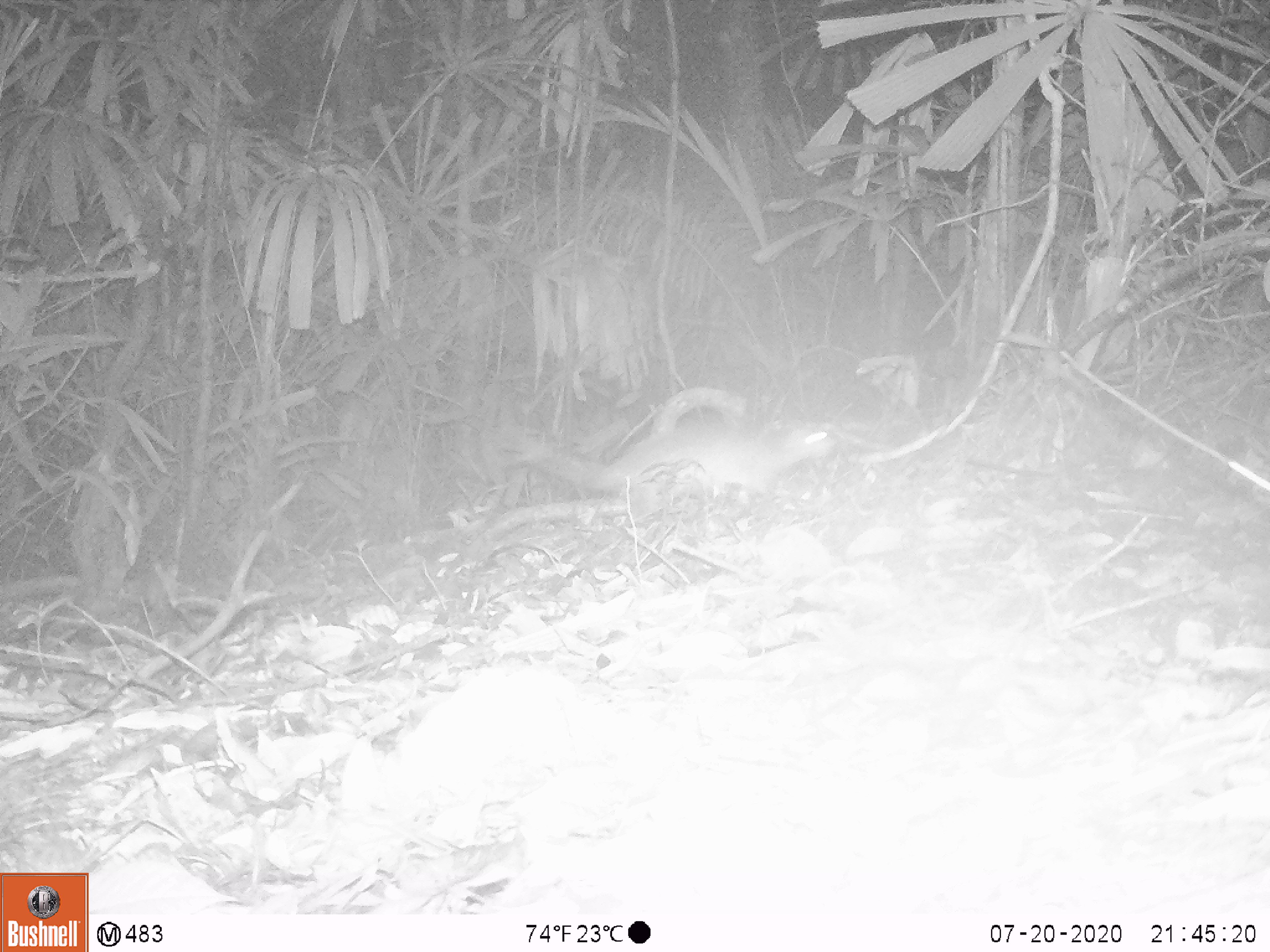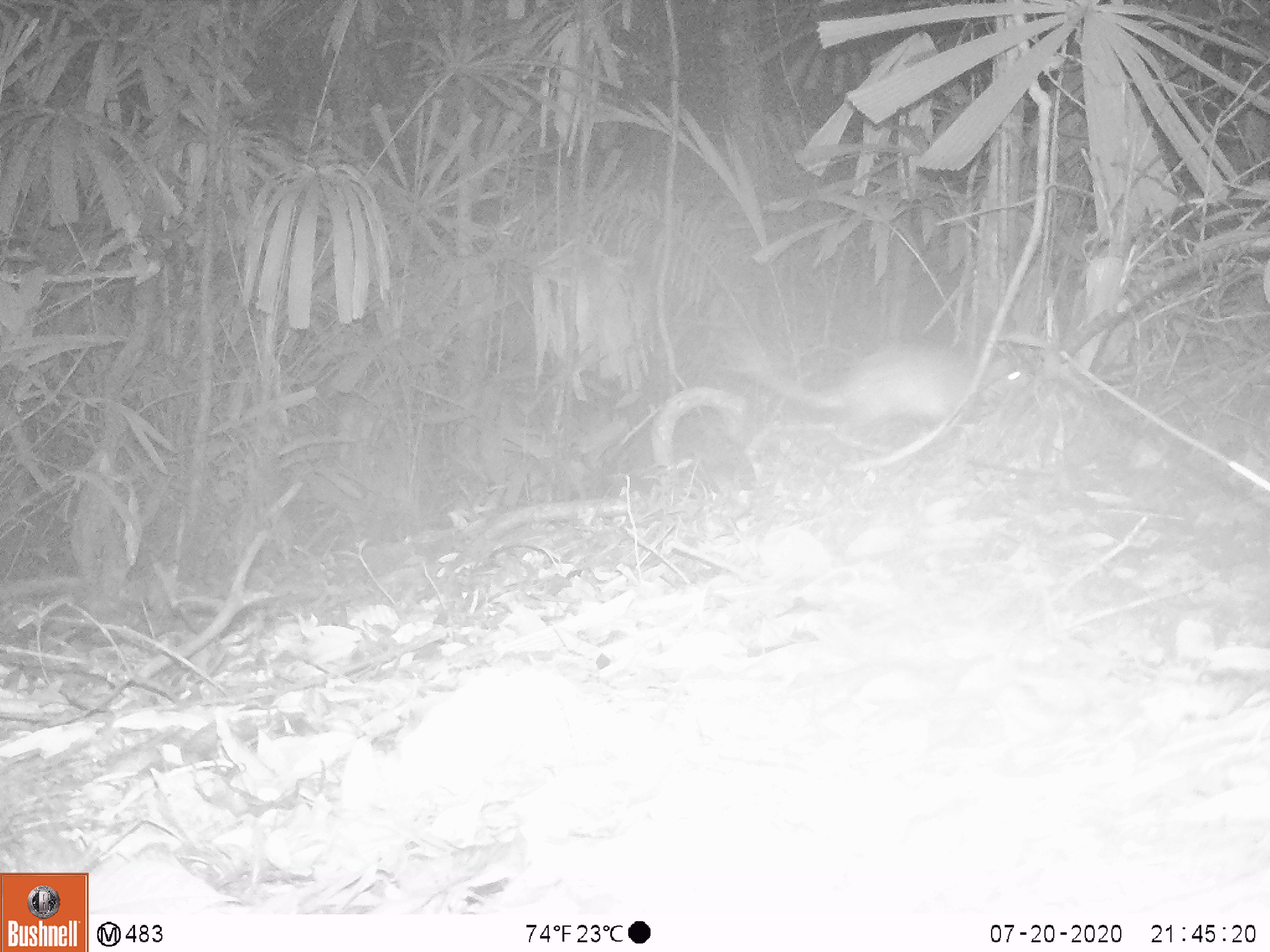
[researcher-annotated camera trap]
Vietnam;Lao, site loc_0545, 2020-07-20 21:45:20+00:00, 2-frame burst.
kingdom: Animalia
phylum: Chordata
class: Mammalia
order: Rodentia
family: Hystricidae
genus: Atherurus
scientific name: Atherurus macrourus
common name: asiatic brush-tailed porcupine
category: asiatic brush tailed porcupine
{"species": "asiatic brush tailed porcupine (asiatic brush-tailed porcupine) (Atherurus macrourus)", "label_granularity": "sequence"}